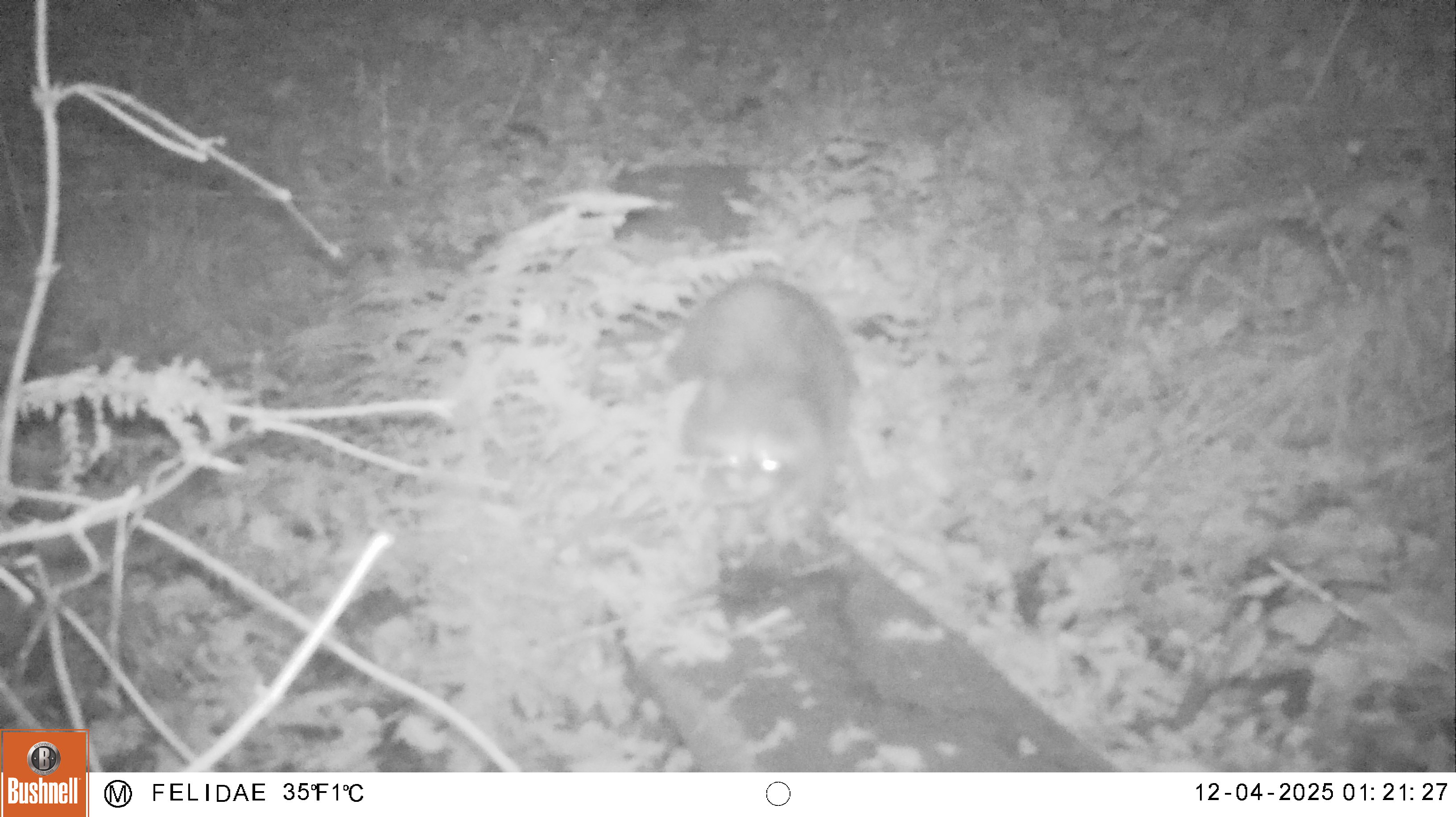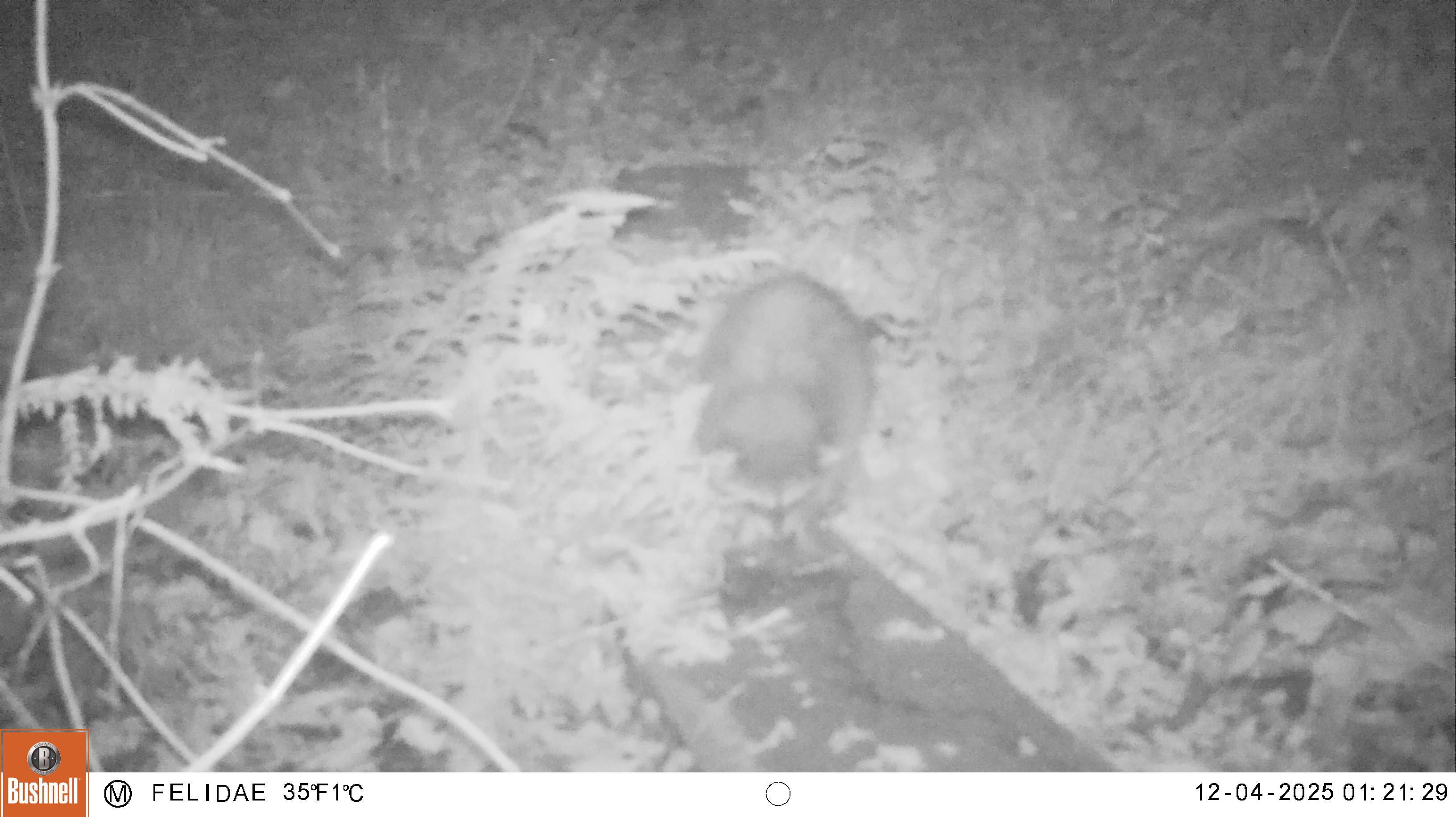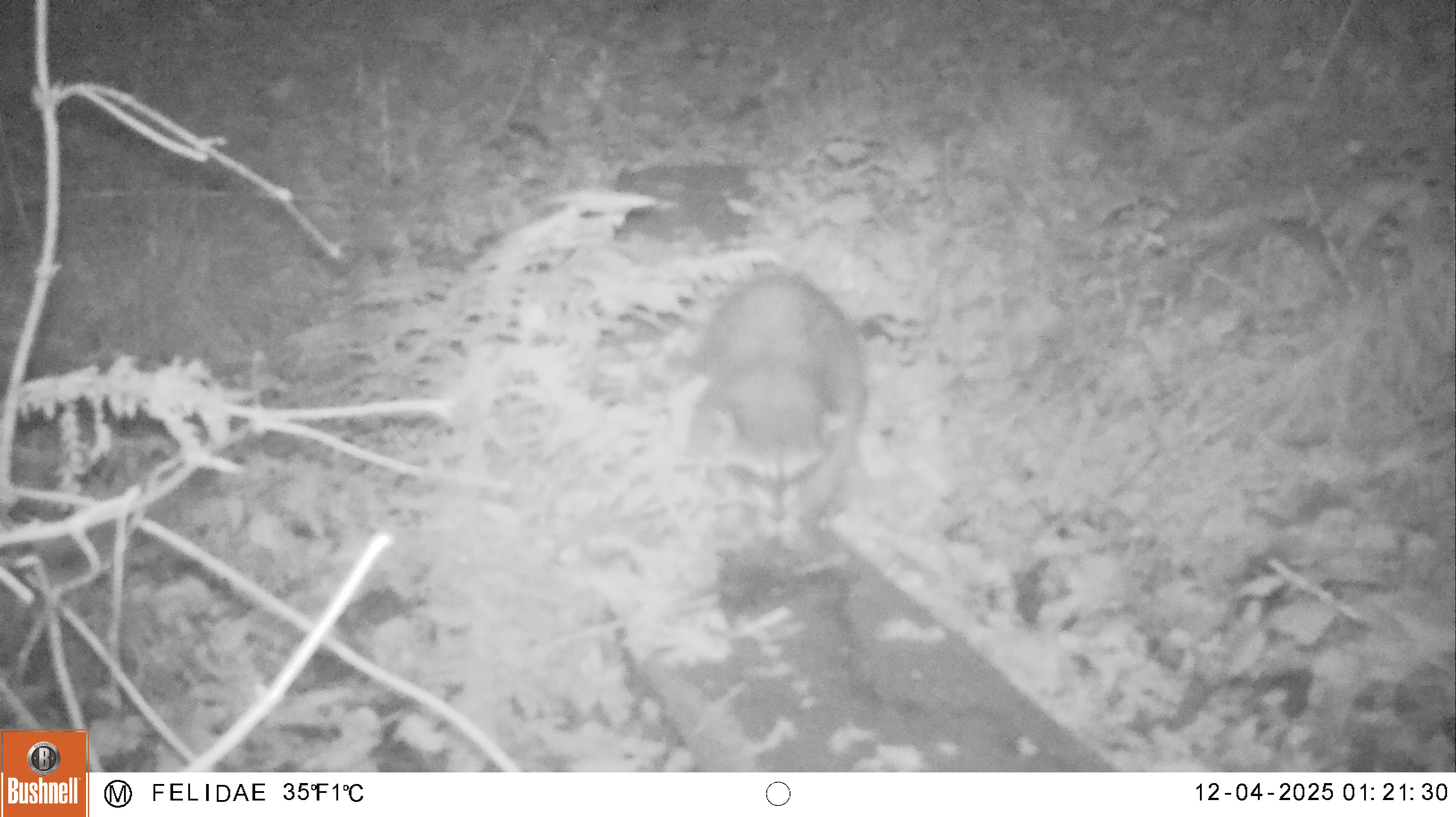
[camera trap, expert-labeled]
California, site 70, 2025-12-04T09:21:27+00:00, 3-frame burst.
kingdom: Animalia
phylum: Chordata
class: Mammalia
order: Carnivora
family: Procyonidae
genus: Procyon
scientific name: Procyon lotor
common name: raccoon